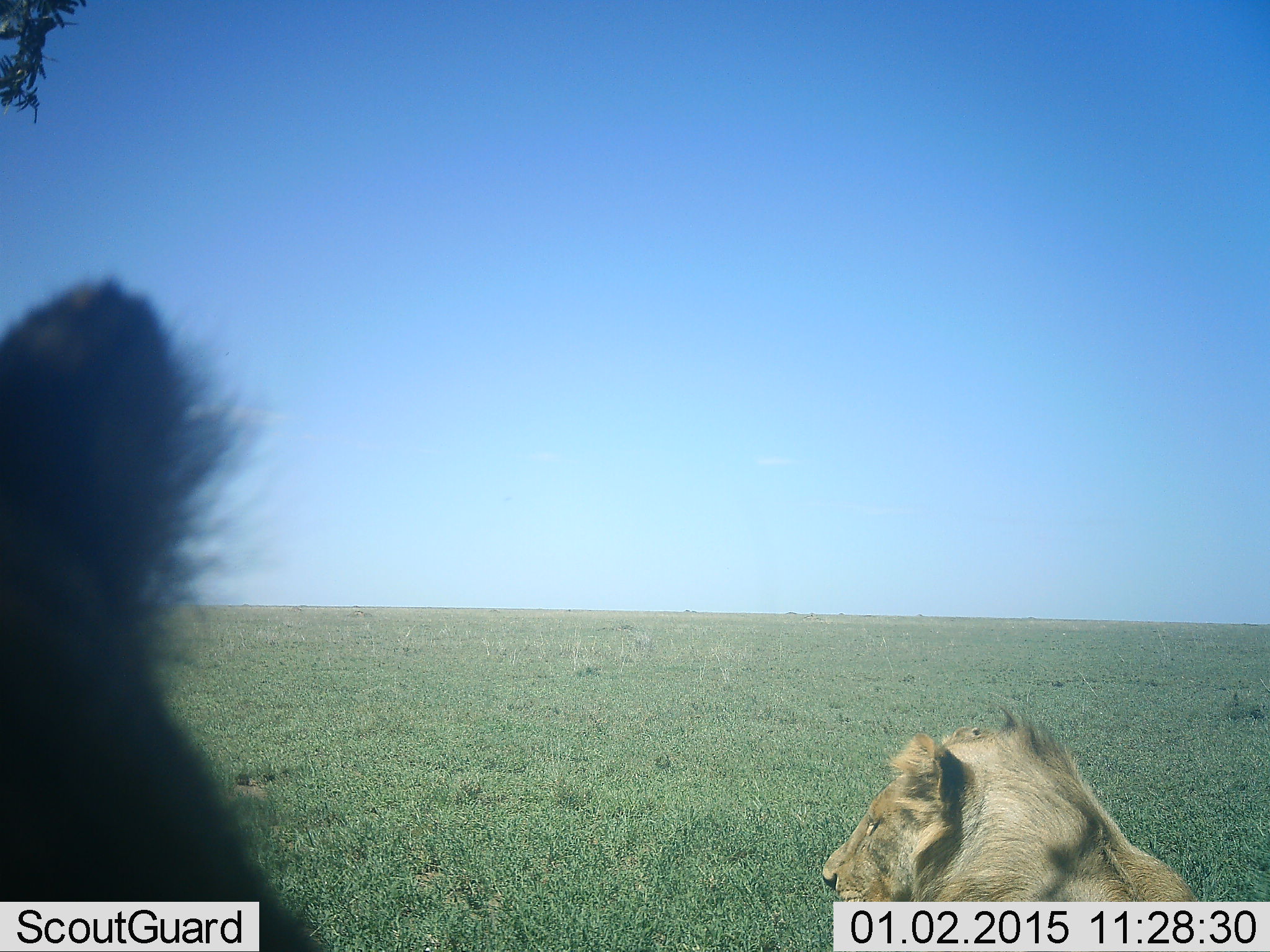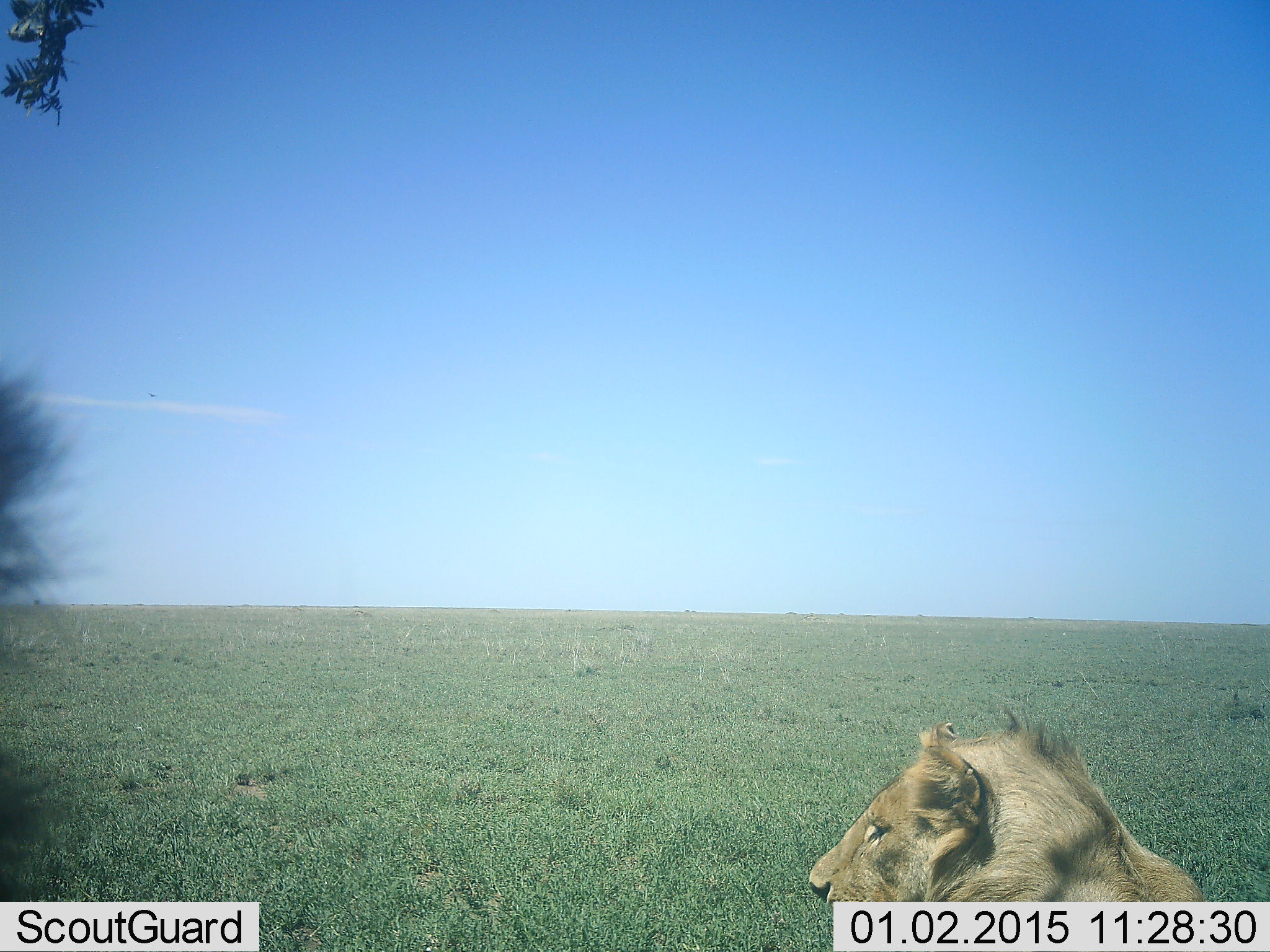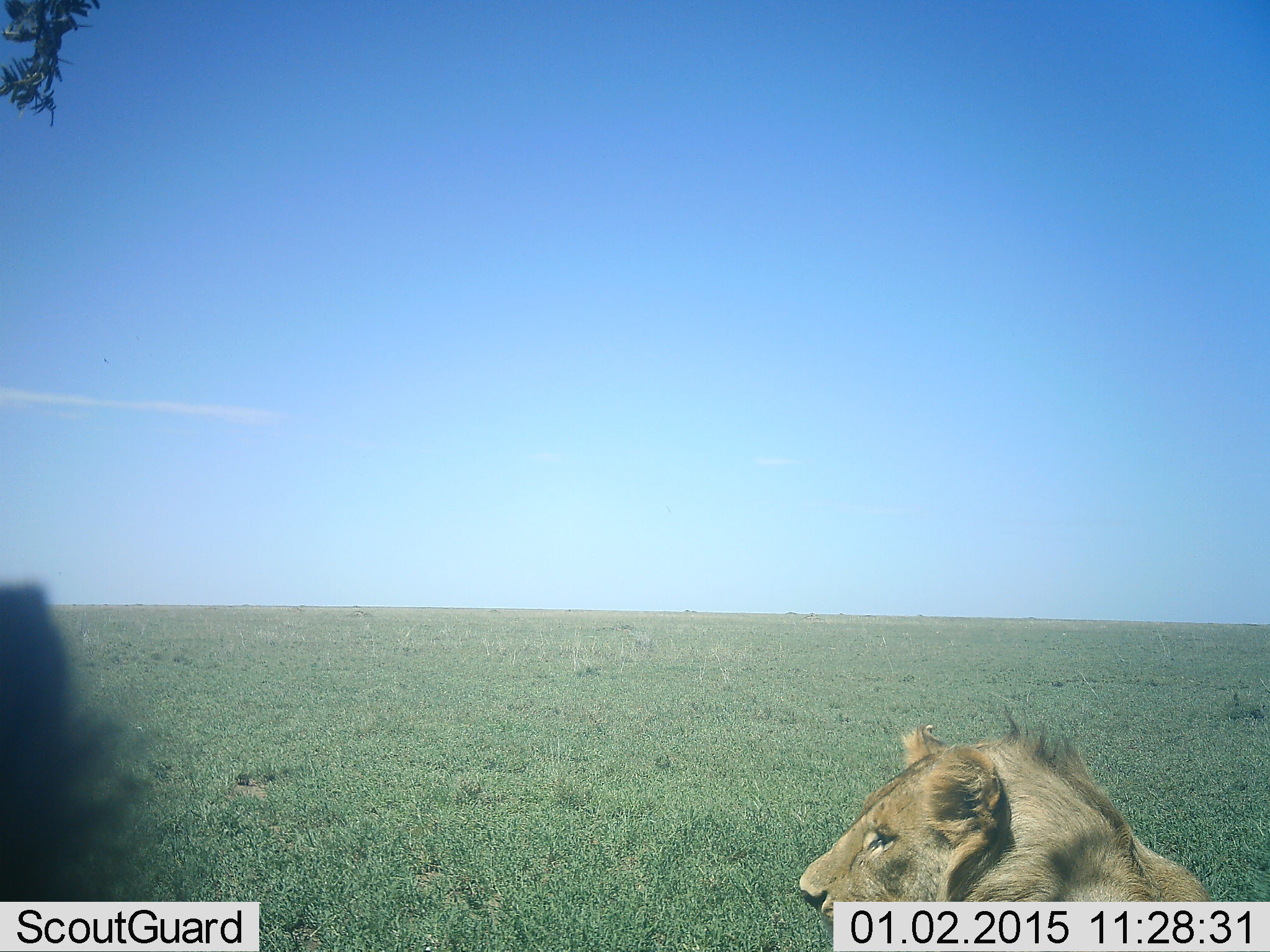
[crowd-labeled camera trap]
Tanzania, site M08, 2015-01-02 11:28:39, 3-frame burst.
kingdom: Animalia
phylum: Chordata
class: Mammalia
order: Carnivora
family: Felidae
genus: Panthera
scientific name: Panthera leo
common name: lion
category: lionfemale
Lionfemale (lion) (Panthera leo), count 2. Behavior (volunteer vote fractions): standing 27%, resting 82%, moving 0%, interacting 0%. Young present (vote fraction): 0%. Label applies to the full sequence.